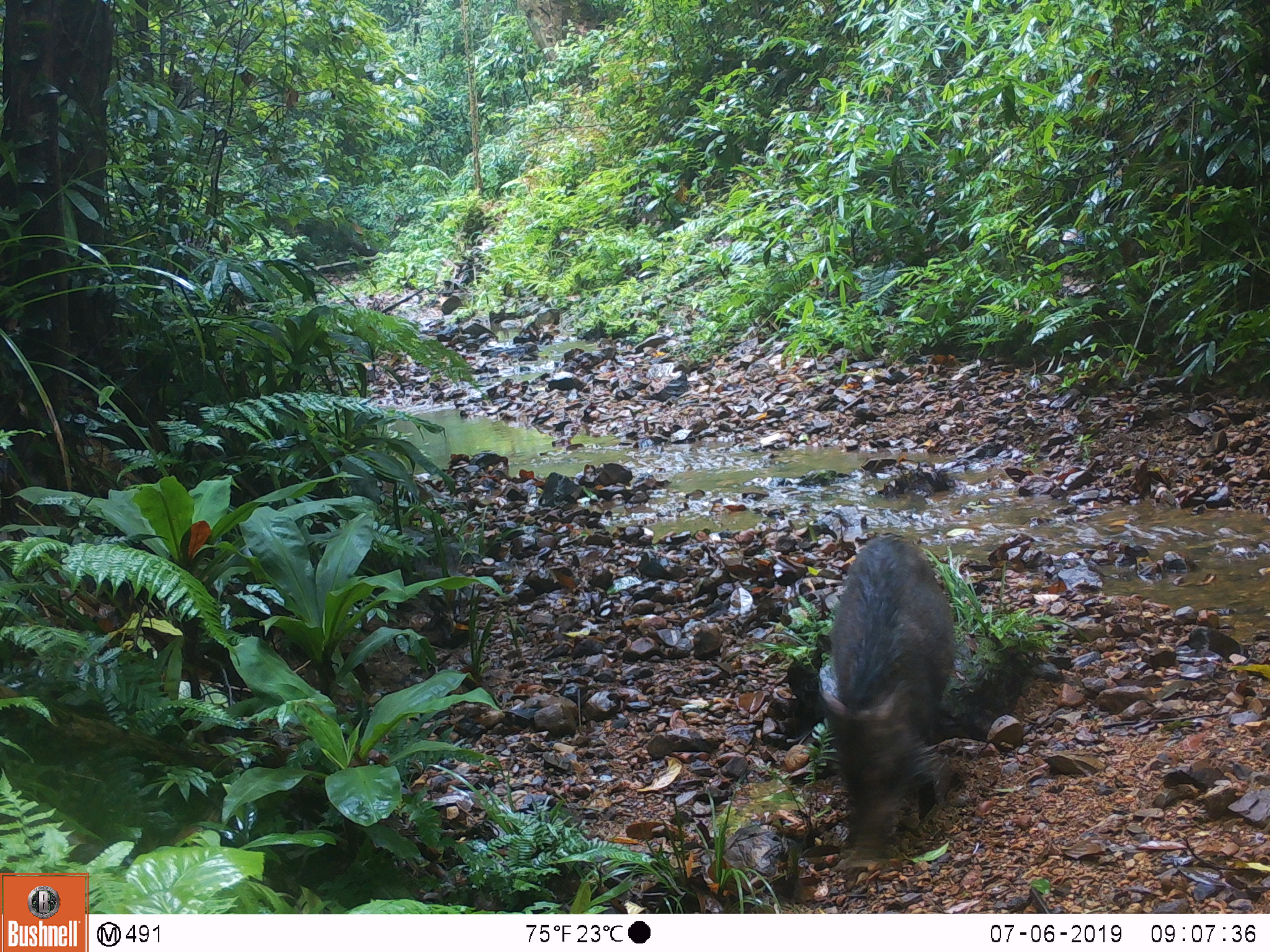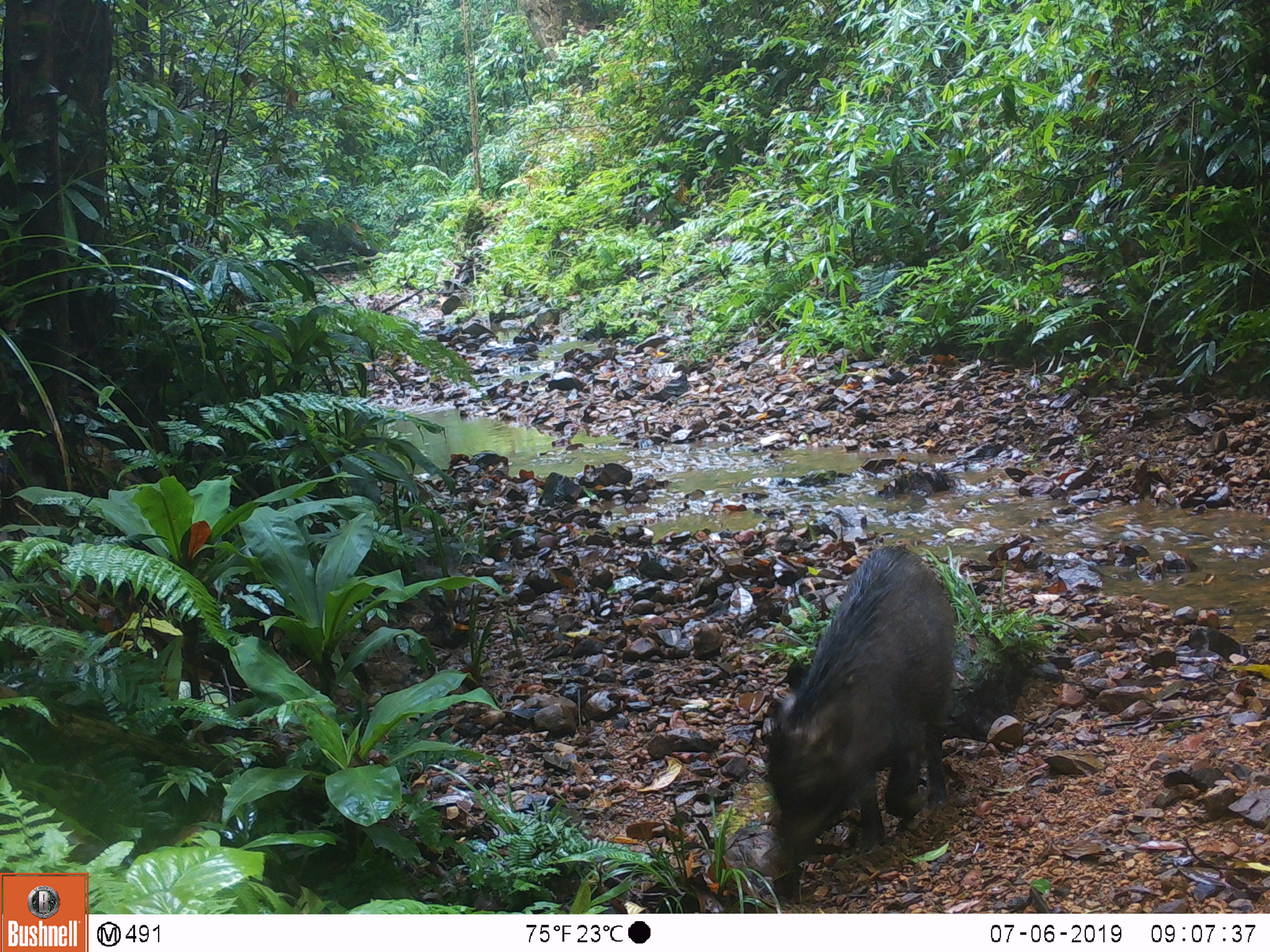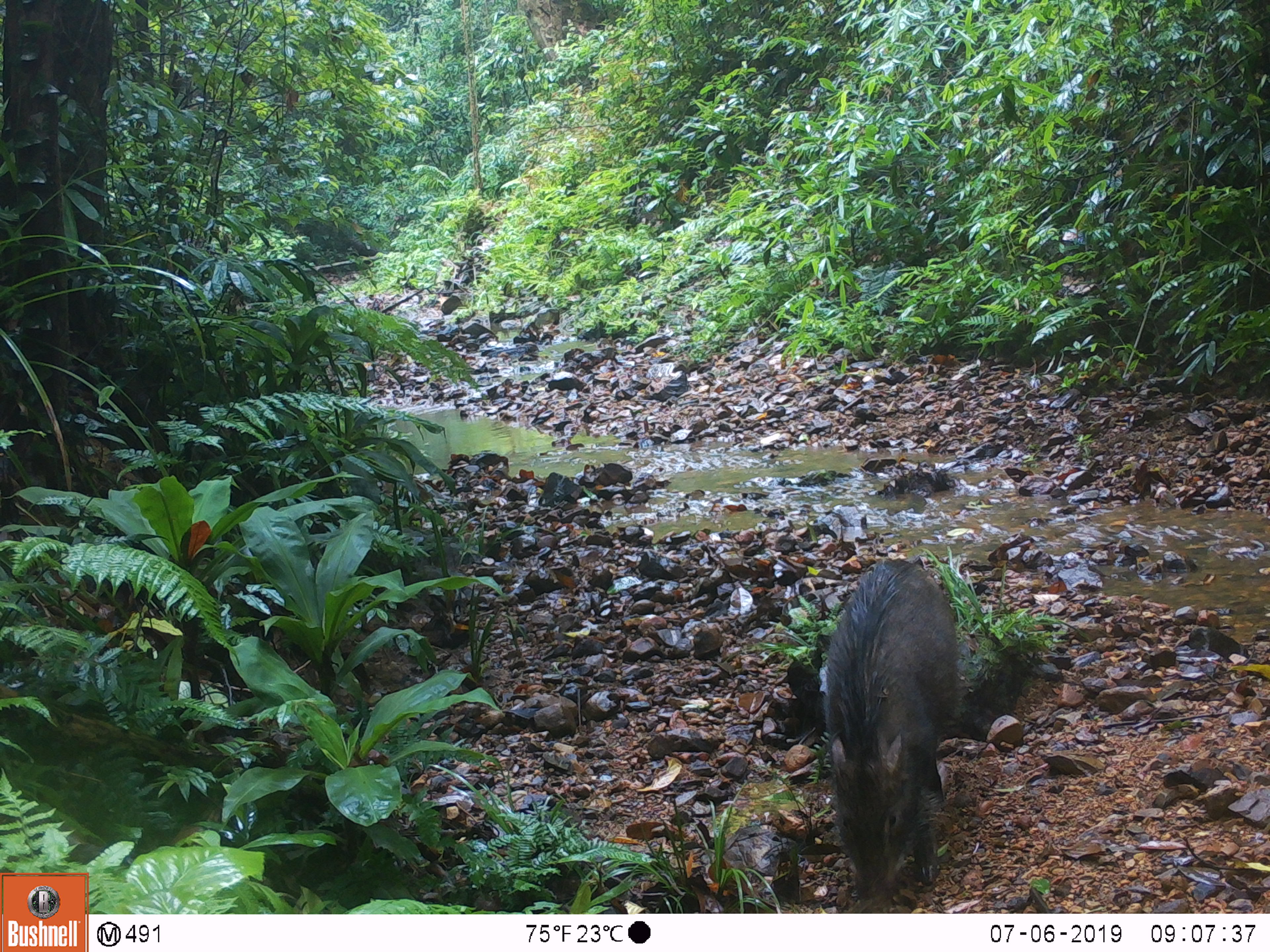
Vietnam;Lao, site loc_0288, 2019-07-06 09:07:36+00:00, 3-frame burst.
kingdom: Animalia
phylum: Chordata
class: Mammalia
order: Artiodactyla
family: Suidae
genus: Sus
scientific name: Sus scrofa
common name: eurasian wild pig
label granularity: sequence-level